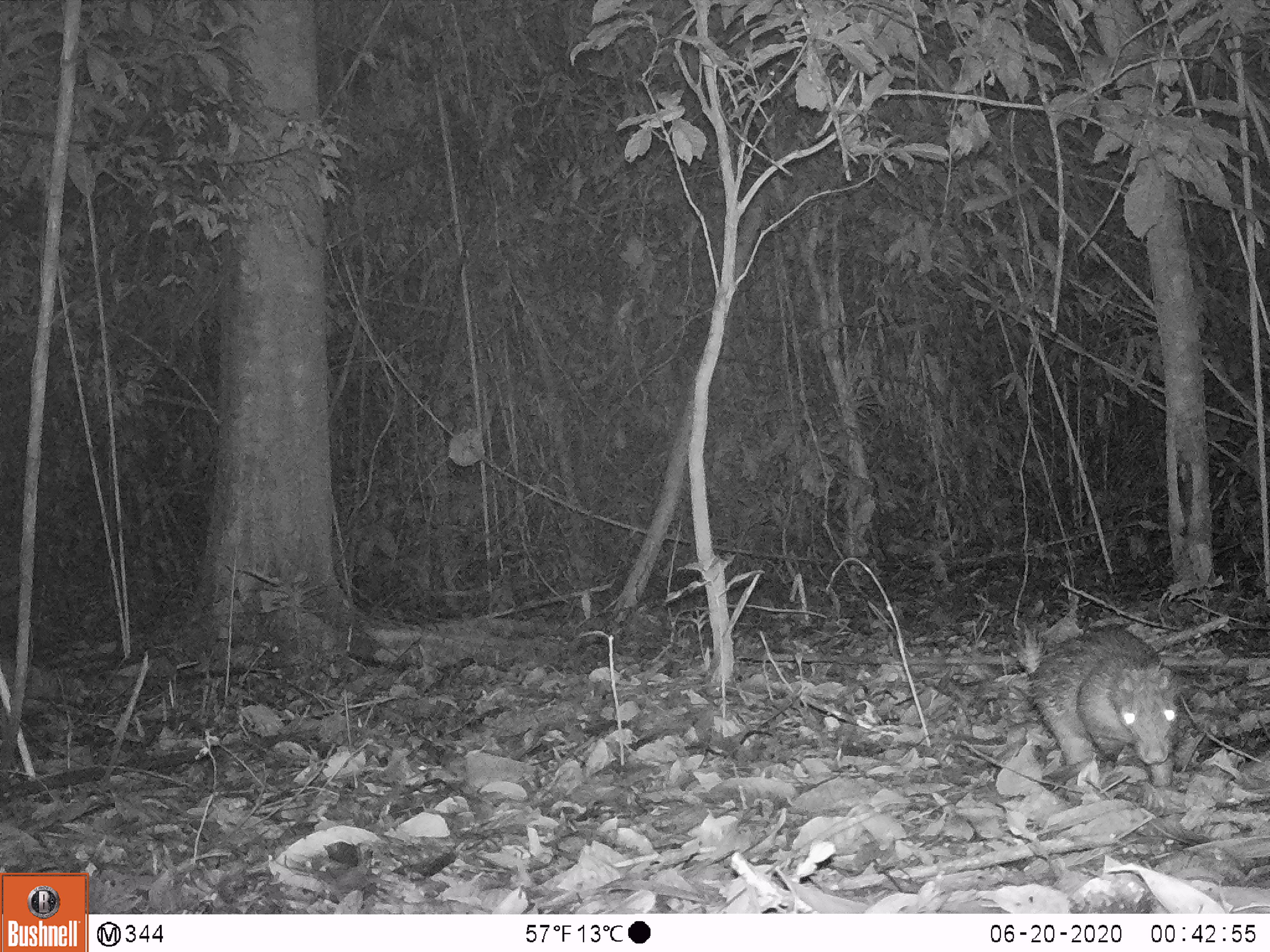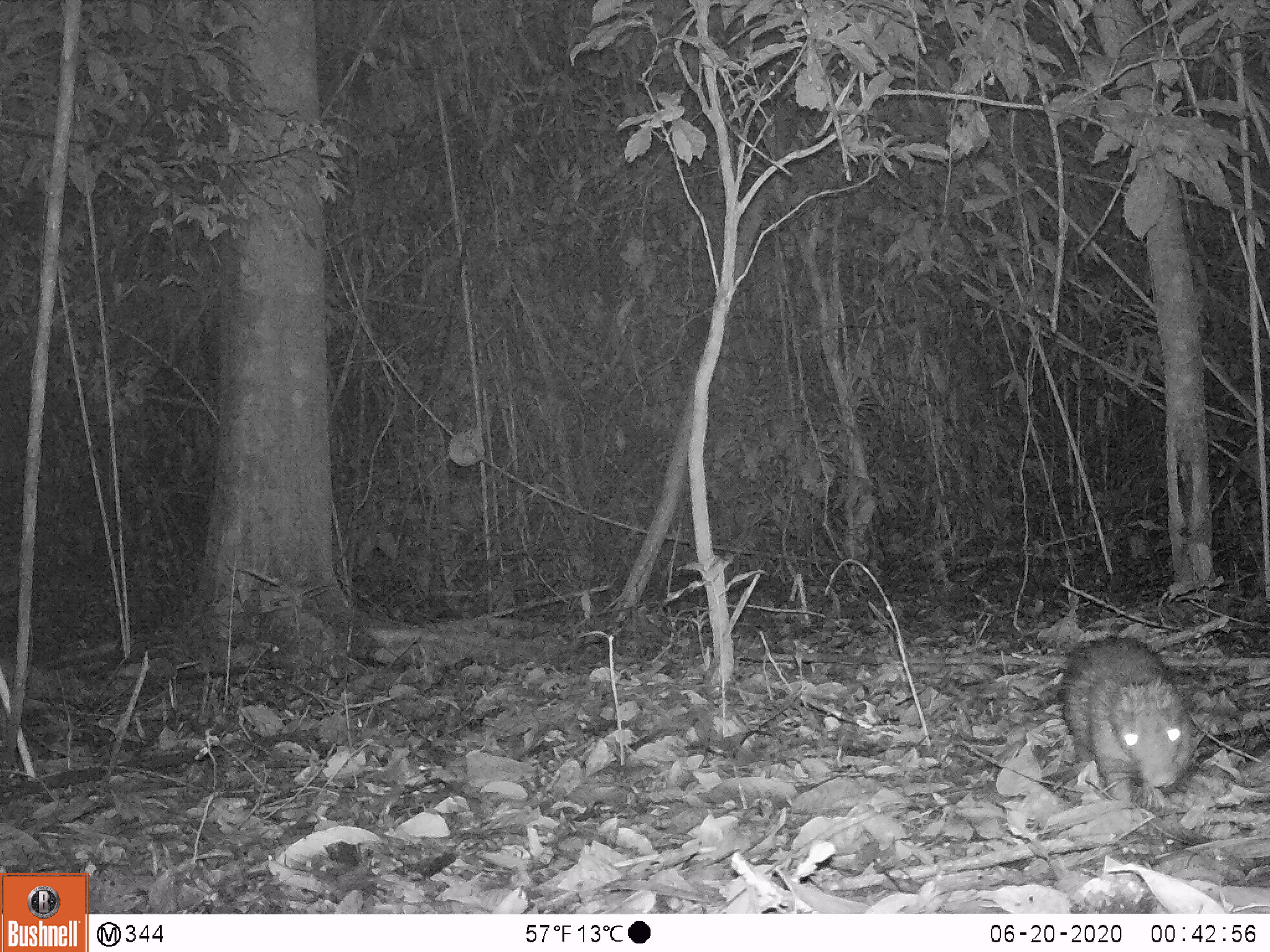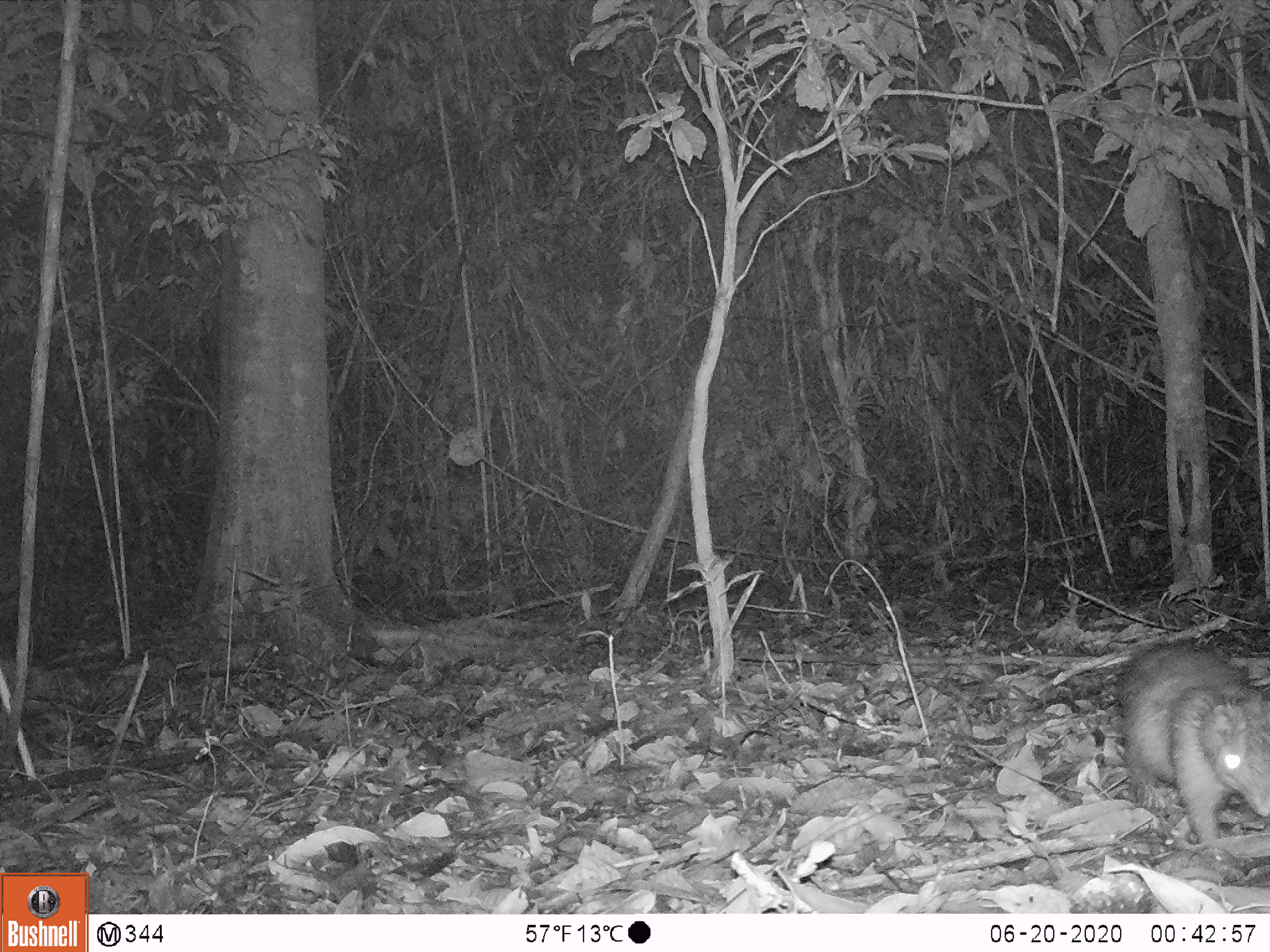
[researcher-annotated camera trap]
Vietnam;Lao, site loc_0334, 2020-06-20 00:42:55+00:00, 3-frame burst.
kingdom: Animalia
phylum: Chordata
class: Mammalia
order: Rodentia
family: Hystricidae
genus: Atherurus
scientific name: Atherurus macrourus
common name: asiatic brush-tailed porcupine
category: asiatic brush tailed porcupine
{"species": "asiatic brush tailed porcupine (asiatic brush-tailed porcupine) (Atherurus macrourus)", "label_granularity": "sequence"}